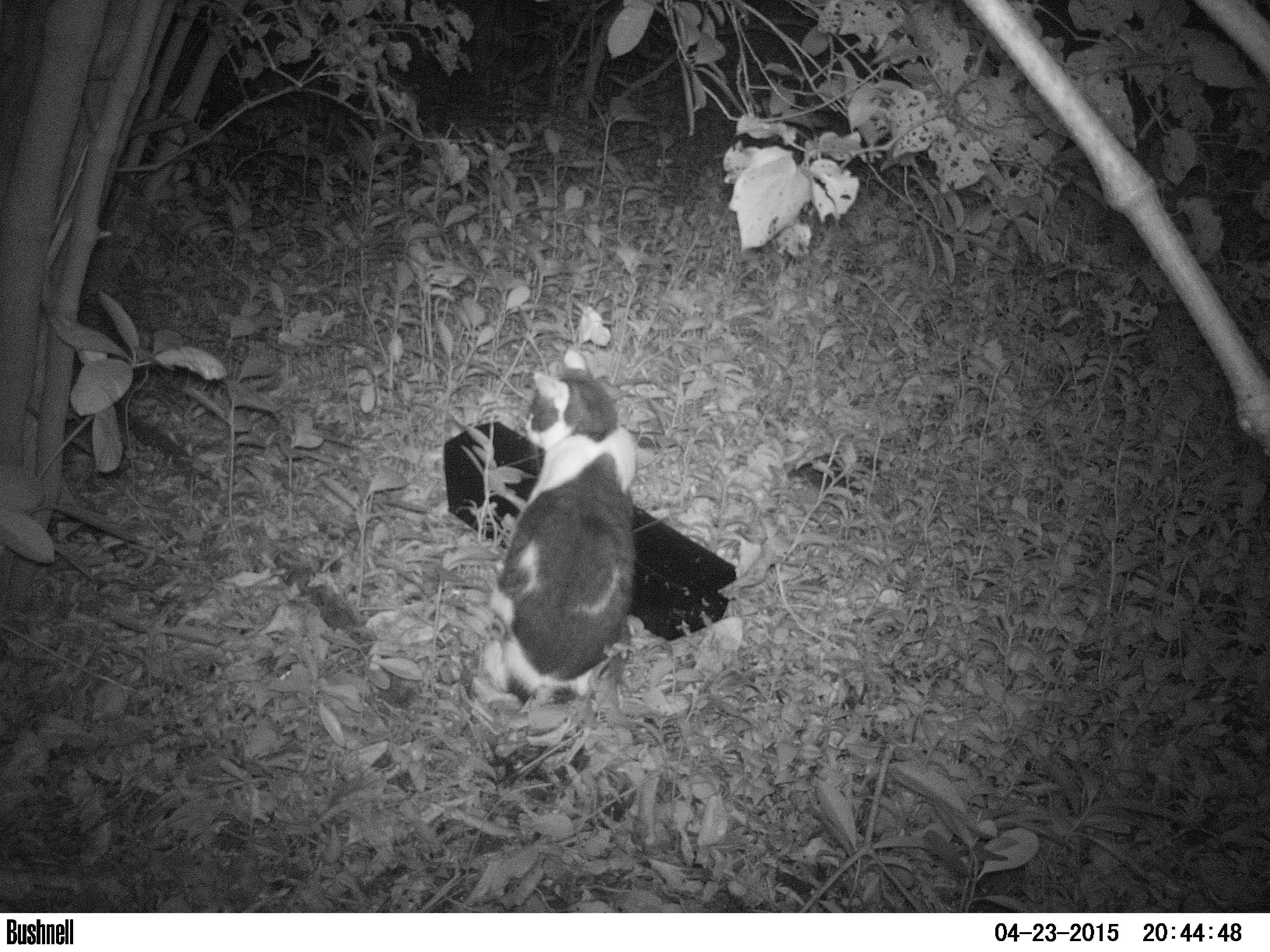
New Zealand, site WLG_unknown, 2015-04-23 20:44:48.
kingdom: Animalia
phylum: Chordata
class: Mammalia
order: Carnivora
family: Felidae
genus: Felis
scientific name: Felis catus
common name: domestic cat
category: cat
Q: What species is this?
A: Cat (domestic cat) (Felis catus).